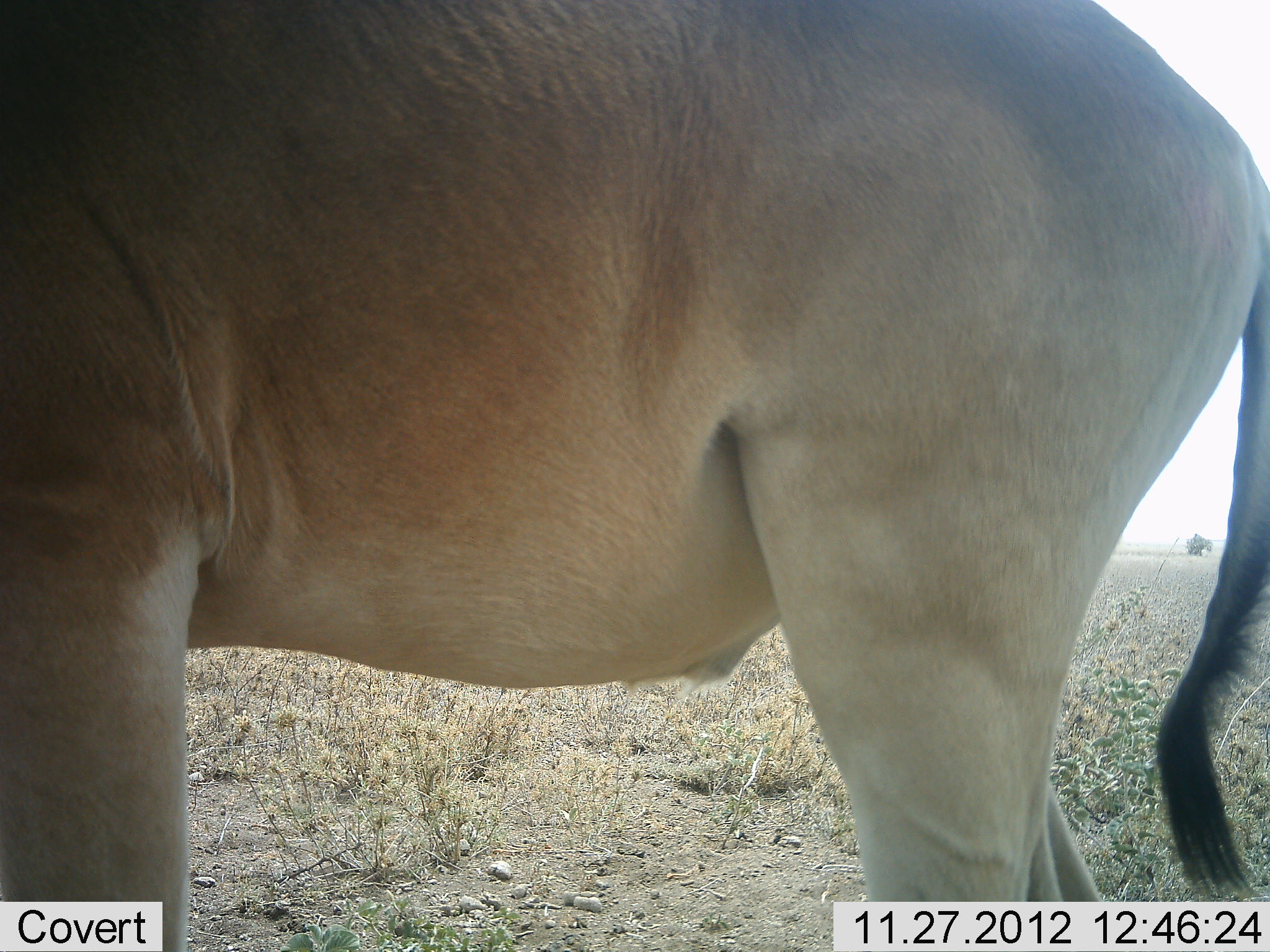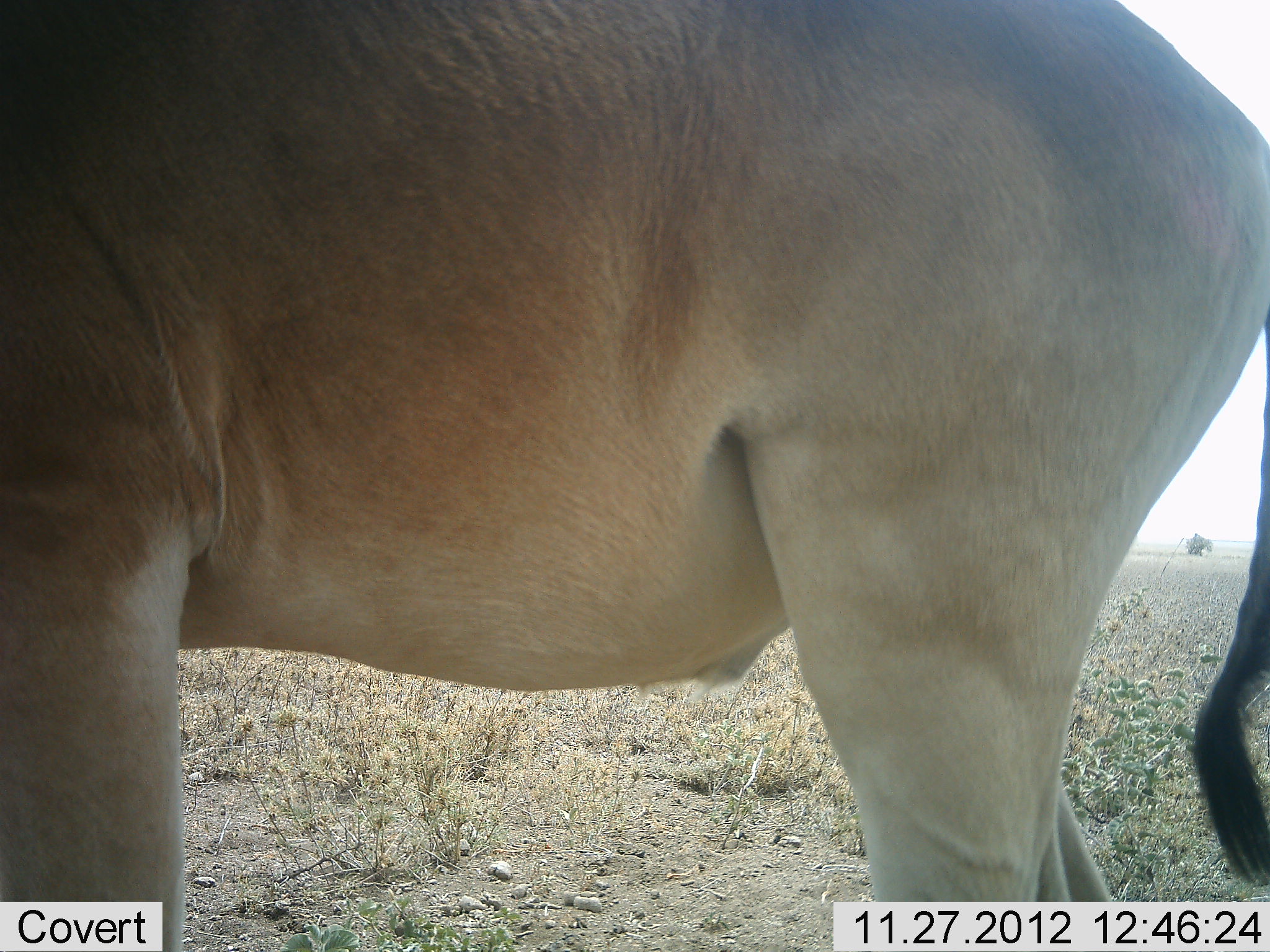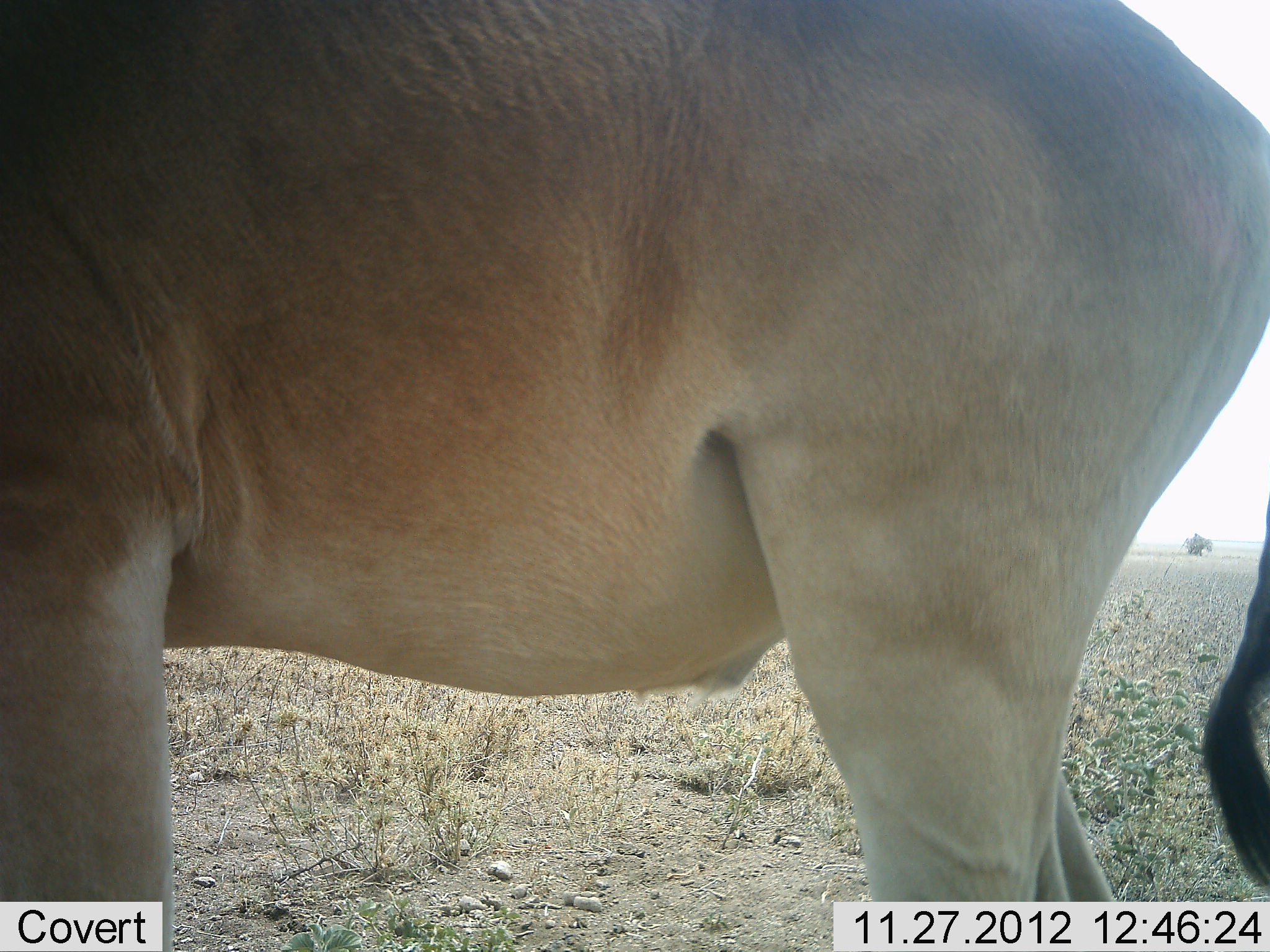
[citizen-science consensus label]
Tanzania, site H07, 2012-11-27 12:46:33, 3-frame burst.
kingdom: Animalia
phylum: Chordata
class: Mammalia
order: Artiodactyla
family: Bovidae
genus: Alcelaphus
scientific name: Alcelaphus buselaphus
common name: hartebeest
Hartebeest (Alcelaphus buselaphus), count 1. Behavior (volunteer vote fractions): standing 100%, resting 0%, moving 0%, interacting 0%. Young present (vote fraction): 0%. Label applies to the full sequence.